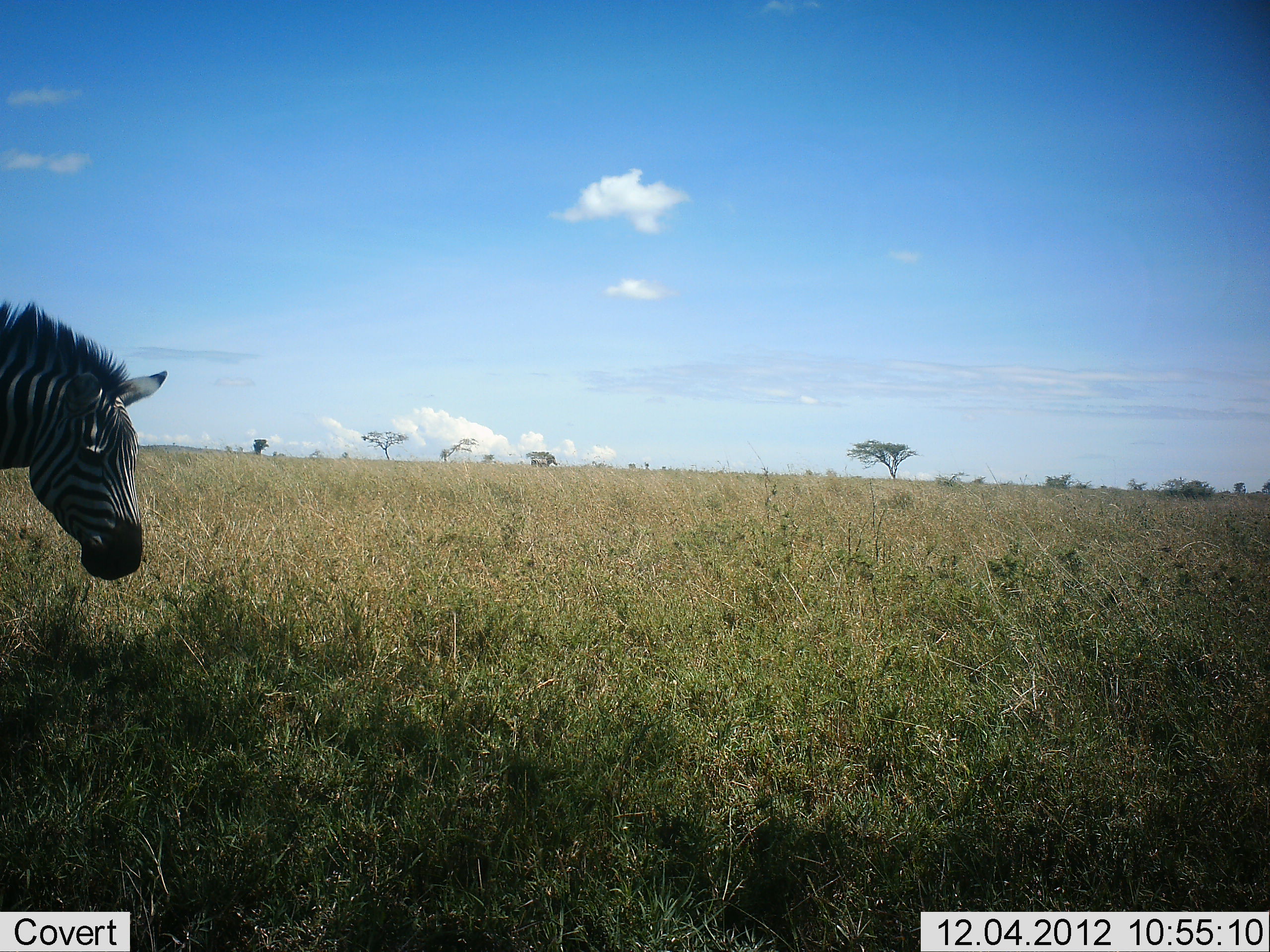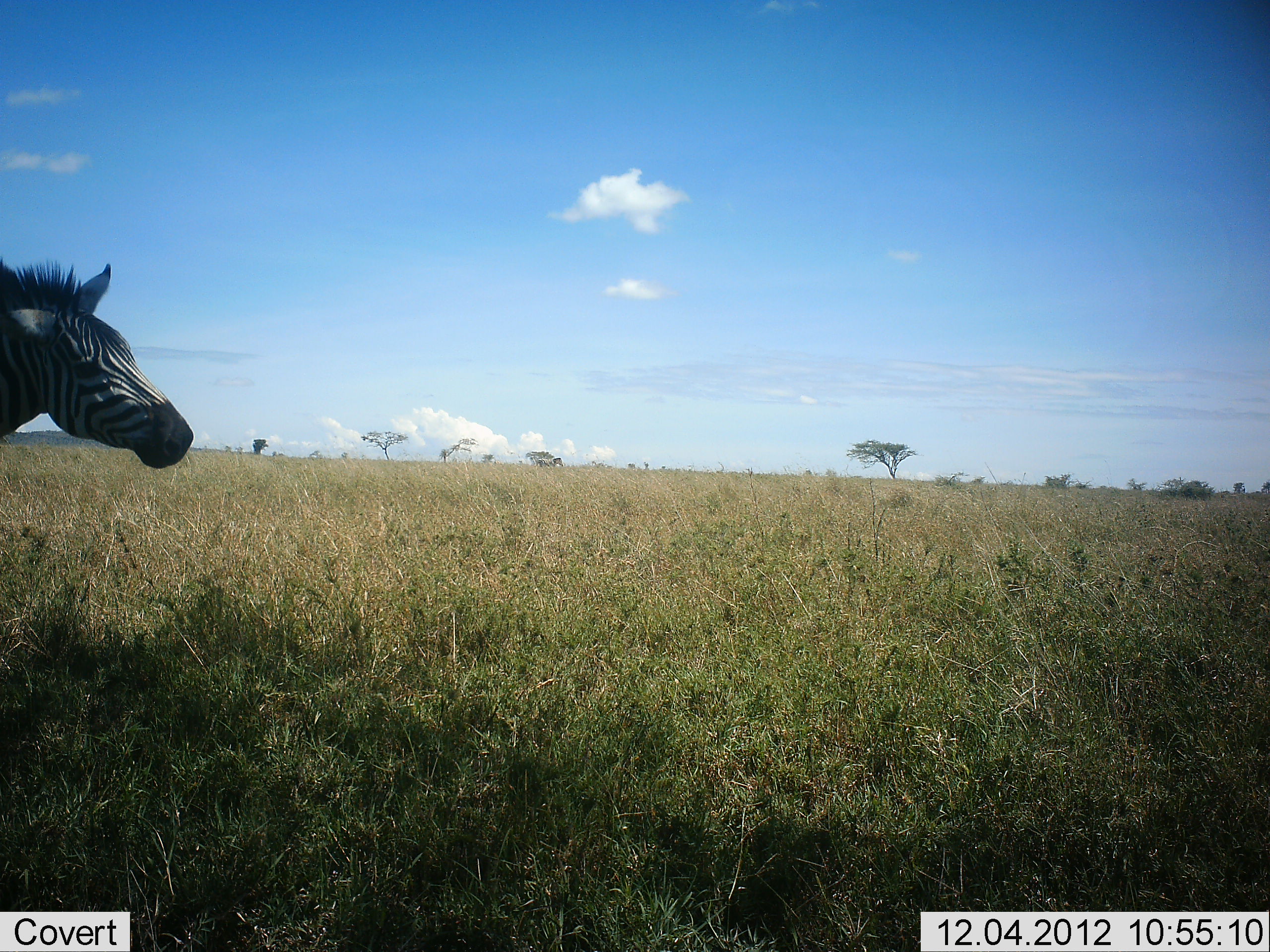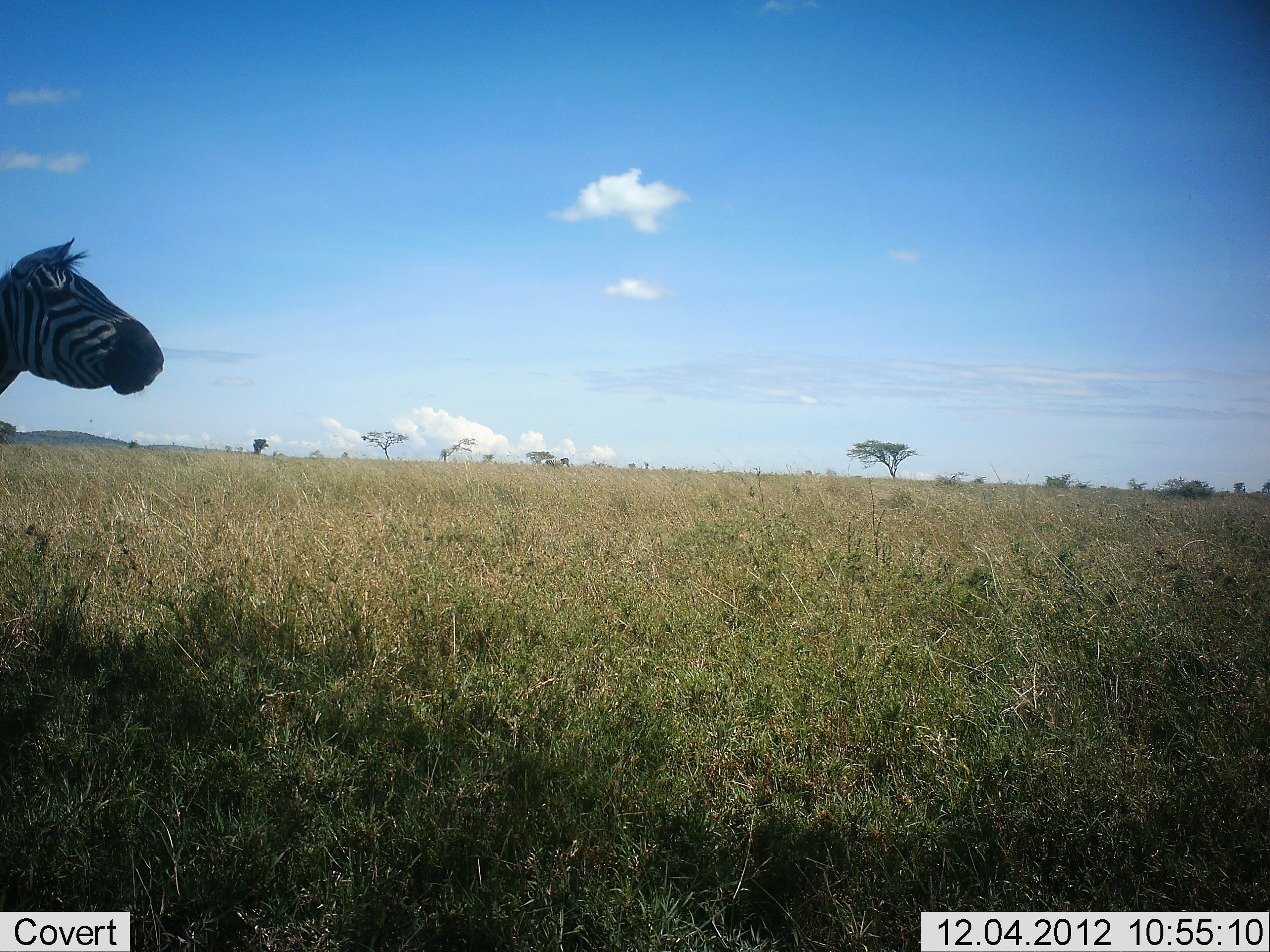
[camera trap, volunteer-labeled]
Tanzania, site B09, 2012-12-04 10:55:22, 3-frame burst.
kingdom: Animalia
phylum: Chordata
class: Mammalia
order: Perissodactyla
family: Equidae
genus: Equus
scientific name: Equus quagga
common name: plains zebra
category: zebra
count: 1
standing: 70%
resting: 0%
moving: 50%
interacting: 0%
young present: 0%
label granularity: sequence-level